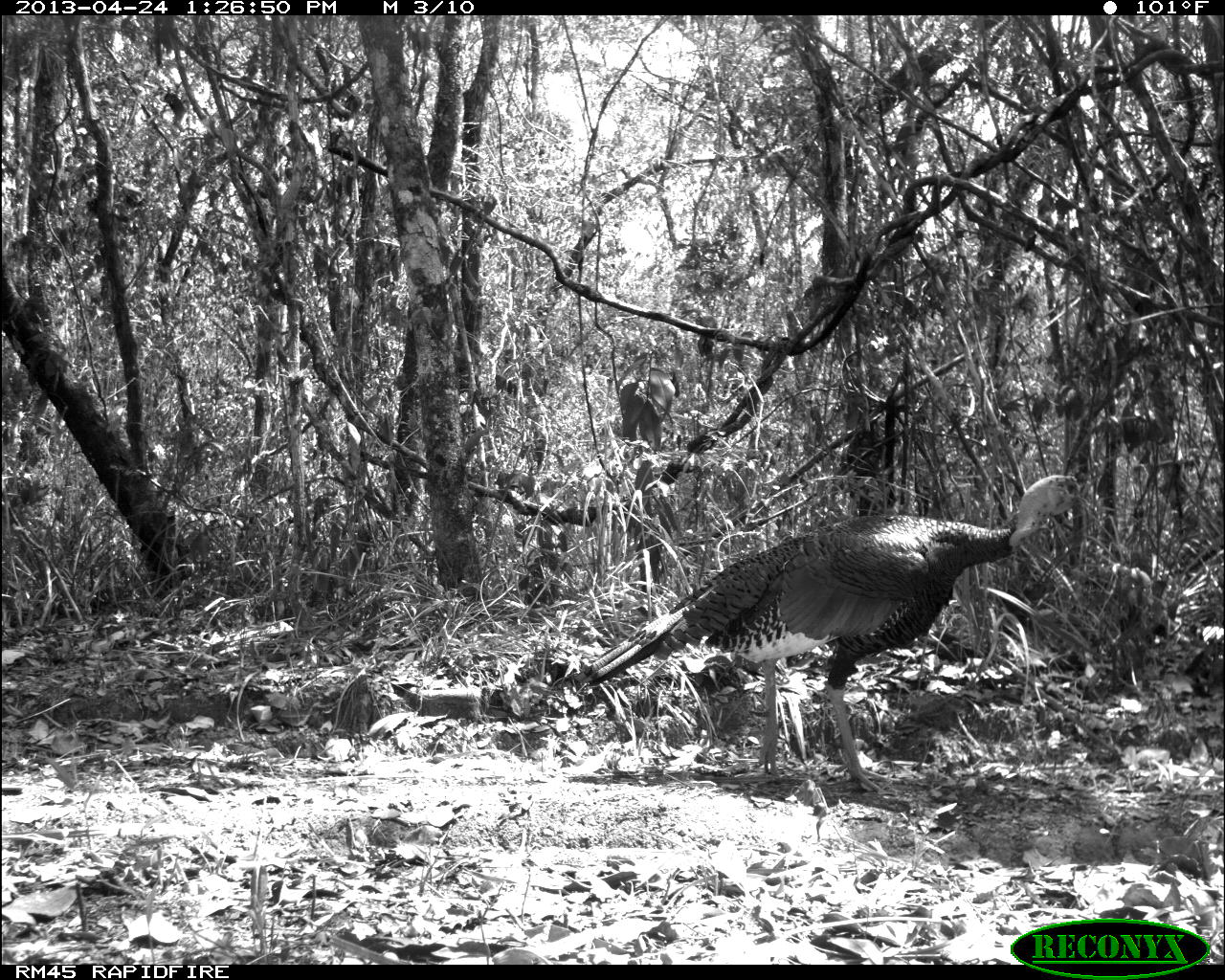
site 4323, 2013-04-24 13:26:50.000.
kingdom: Animalia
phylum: Chordata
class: Aves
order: Galliformes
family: Phasianidae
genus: Meleagris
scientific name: Meleagris ocellata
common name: ocellated turkey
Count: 1.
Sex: female.